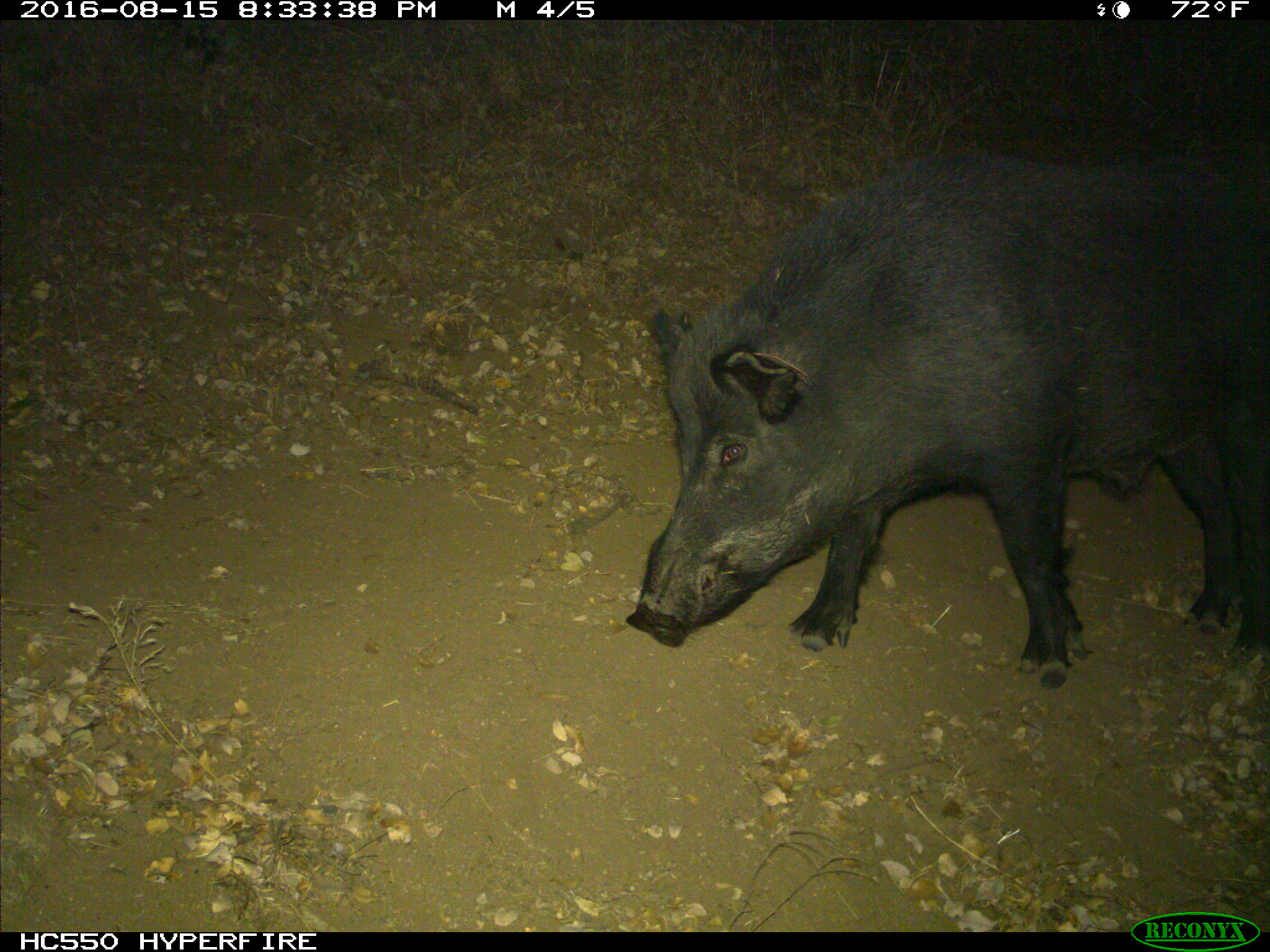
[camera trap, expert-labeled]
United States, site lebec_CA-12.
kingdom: Animalia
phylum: Chordata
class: Mammalia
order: Artiodactyla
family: Suidae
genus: Sus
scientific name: Sus scrofa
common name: wild boar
Sus scrofa (wild boar).